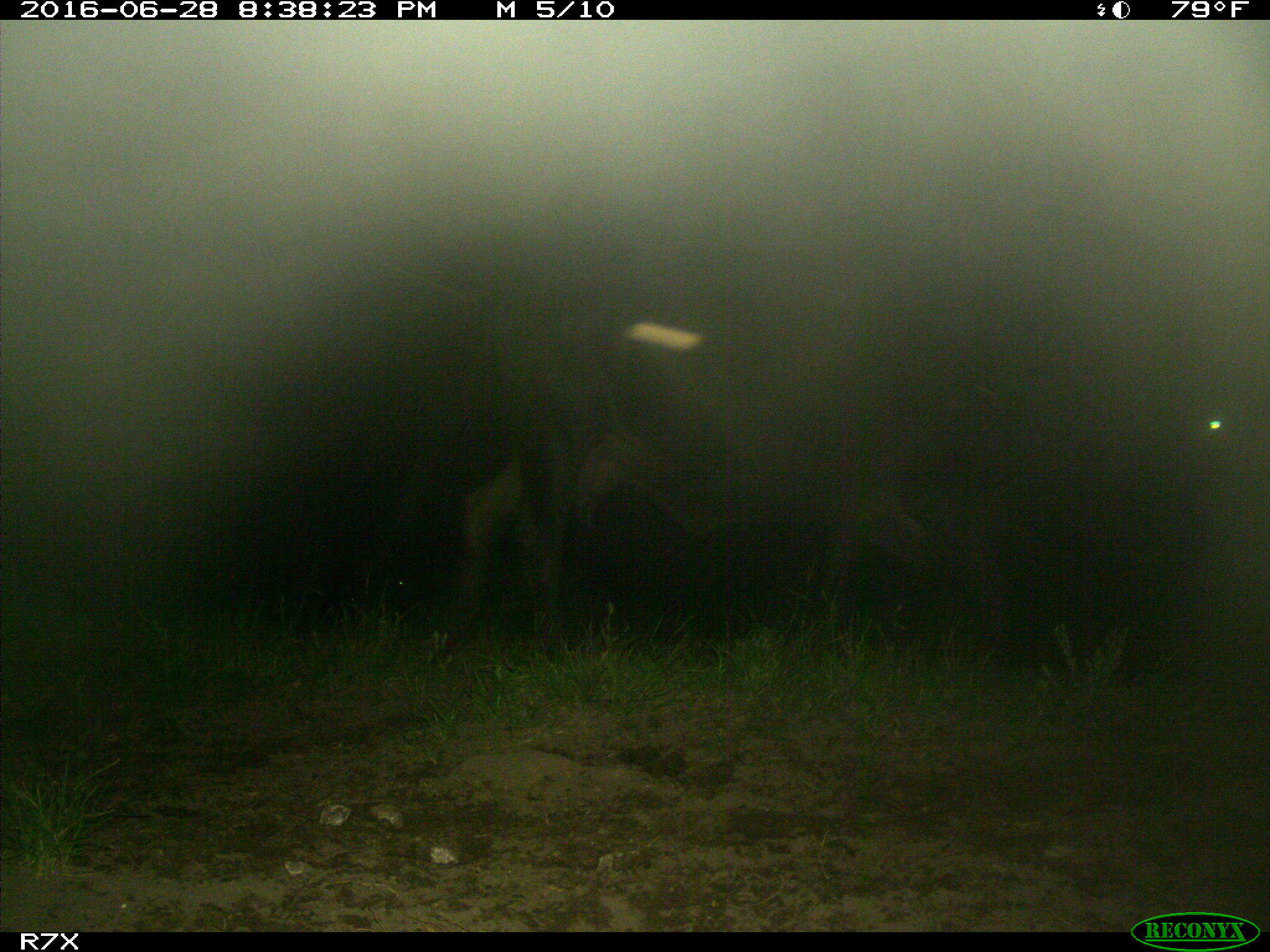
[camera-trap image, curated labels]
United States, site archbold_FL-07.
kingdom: Animalia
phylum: Chordata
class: Mammalia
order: Artiodactyla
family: Bovidae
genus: Bos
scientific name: Bos taurus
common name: domestic cow